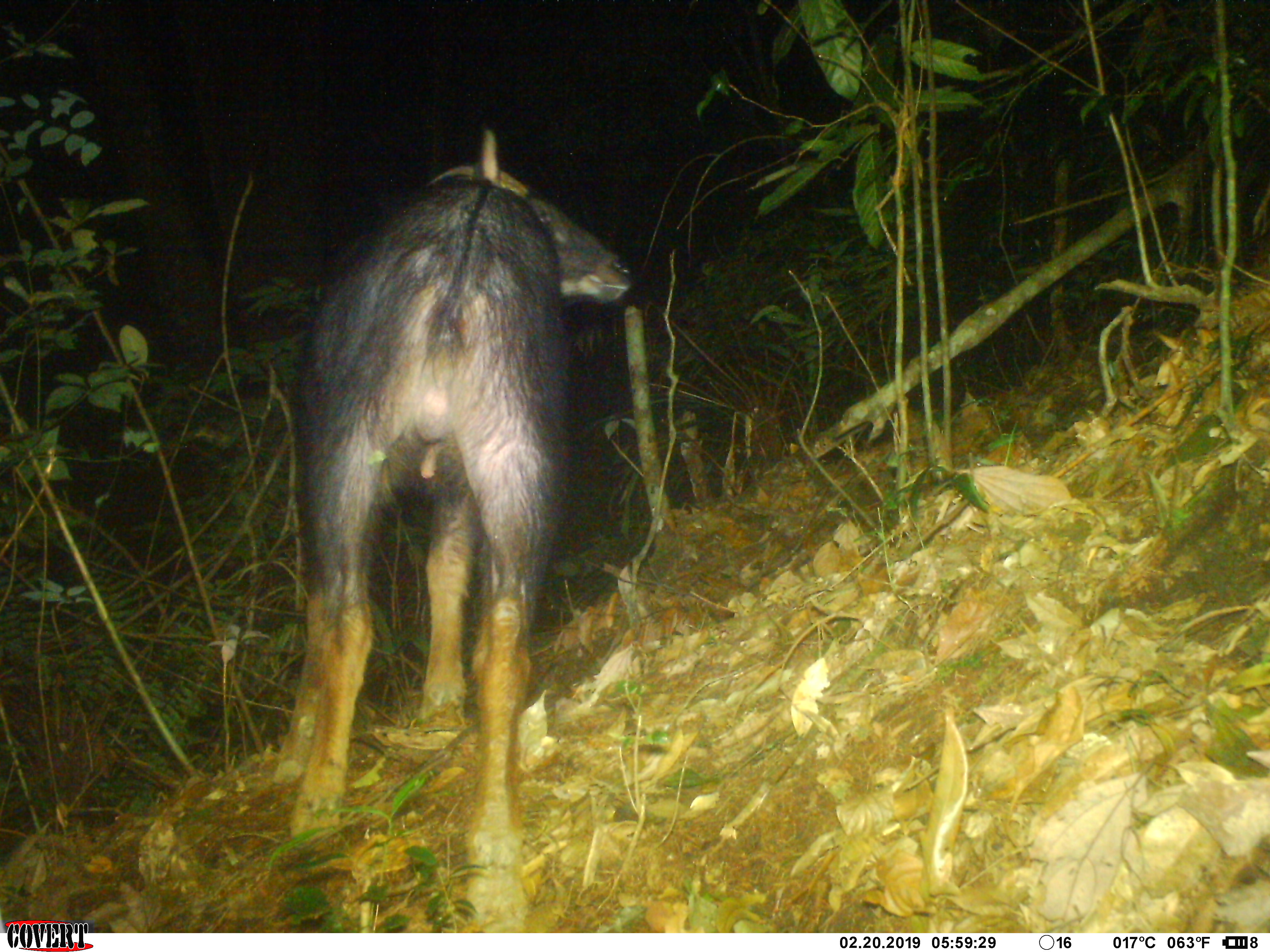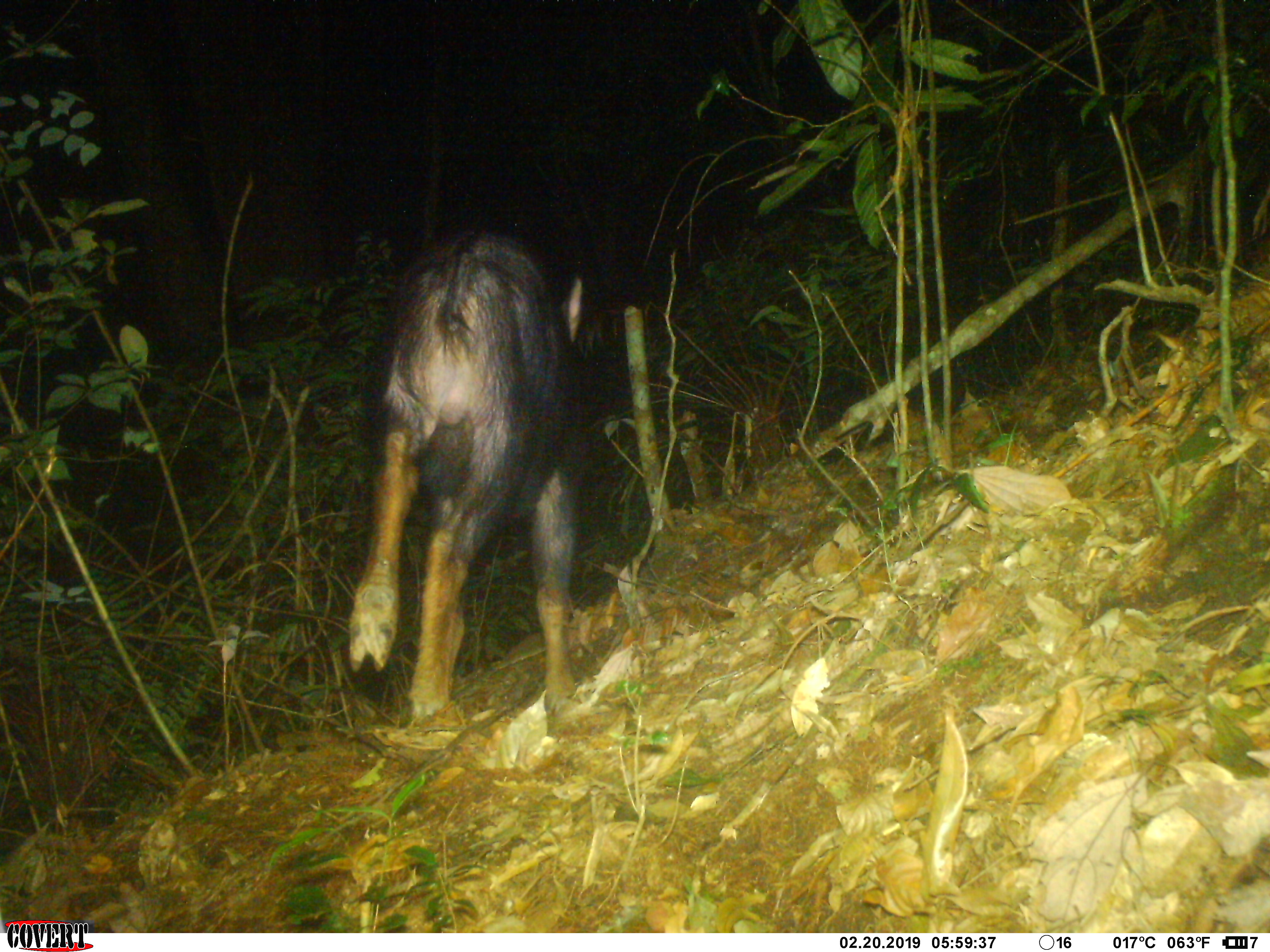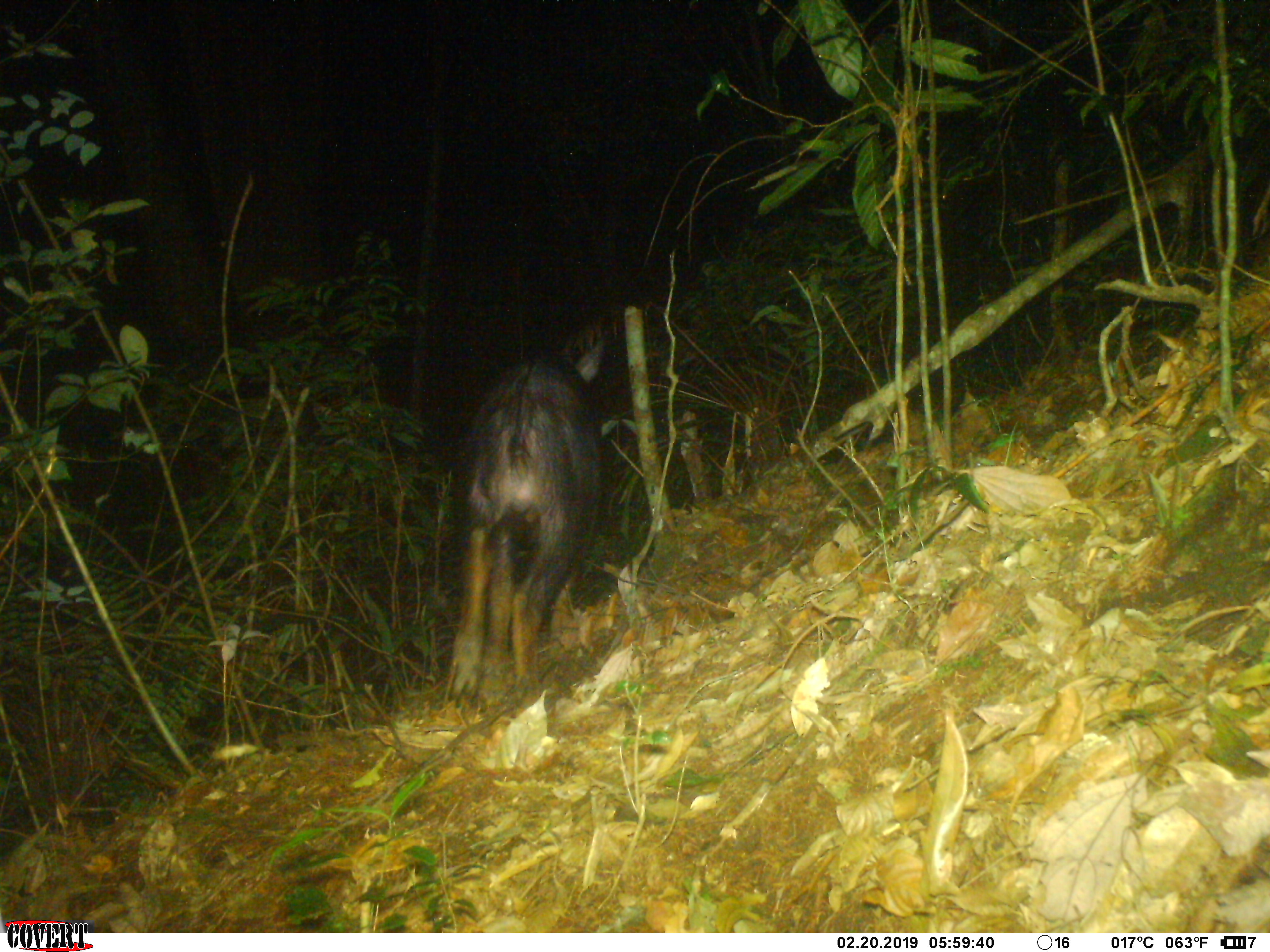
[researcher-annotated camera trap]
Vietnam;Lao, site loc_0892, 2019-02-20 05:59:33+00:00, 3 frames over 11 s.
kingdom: Animalia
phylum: Chordata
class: Mammalia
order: Artiodactyla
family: Bovidae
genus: Capricornis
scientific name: Capricornis sumatraensis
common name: chinese serow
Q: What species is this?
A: Chinese serow (Capricornis sumatraensis).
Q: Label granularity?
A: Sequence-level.